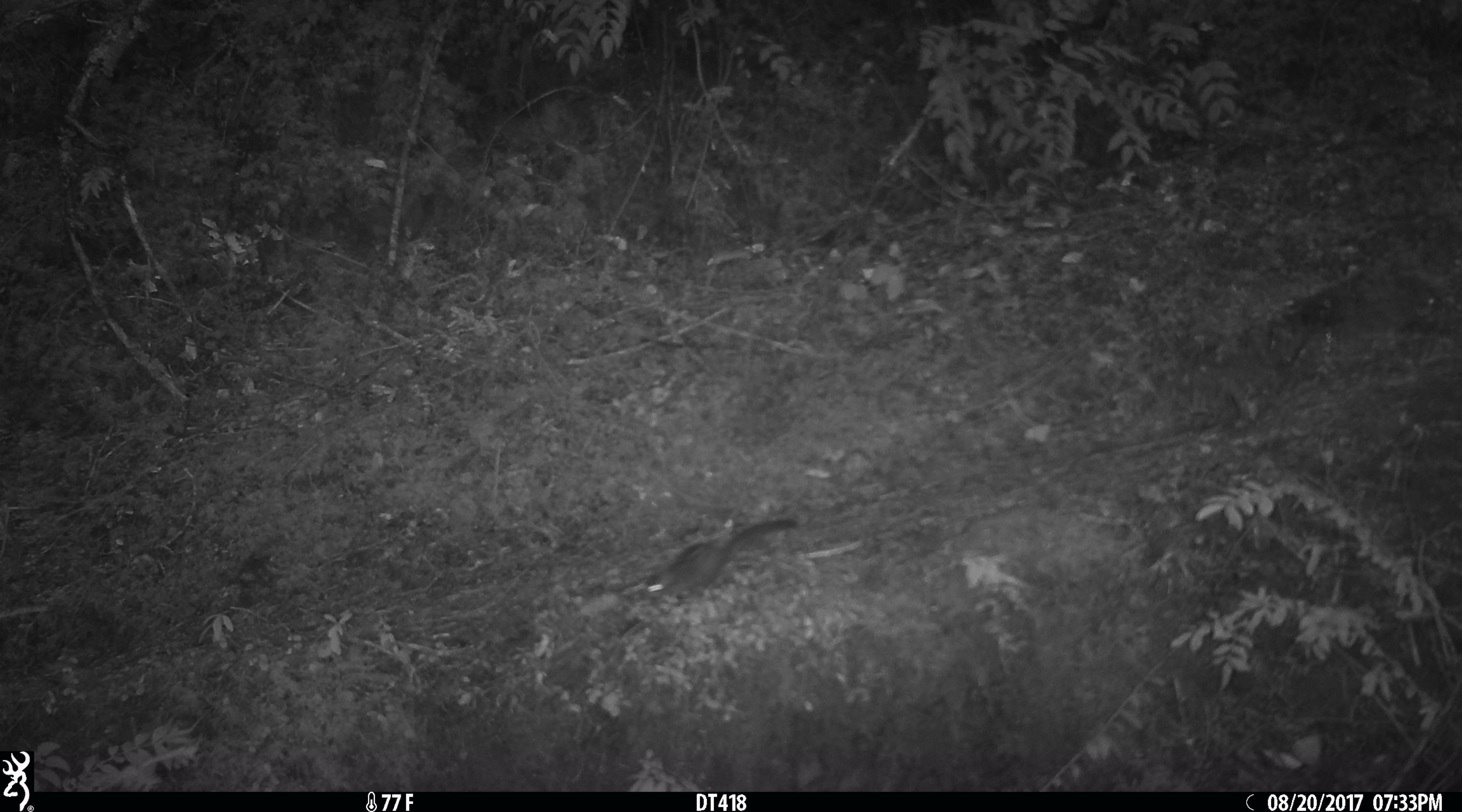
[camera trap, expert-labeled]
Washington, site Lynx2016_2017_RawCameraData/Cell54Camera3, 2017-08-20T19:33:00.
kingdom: Animalia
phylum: Chordata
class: Mammalia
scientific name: Mammalia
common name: small mammal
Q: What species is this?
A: Small mammal (Mammalia).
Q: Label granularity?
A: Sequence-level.